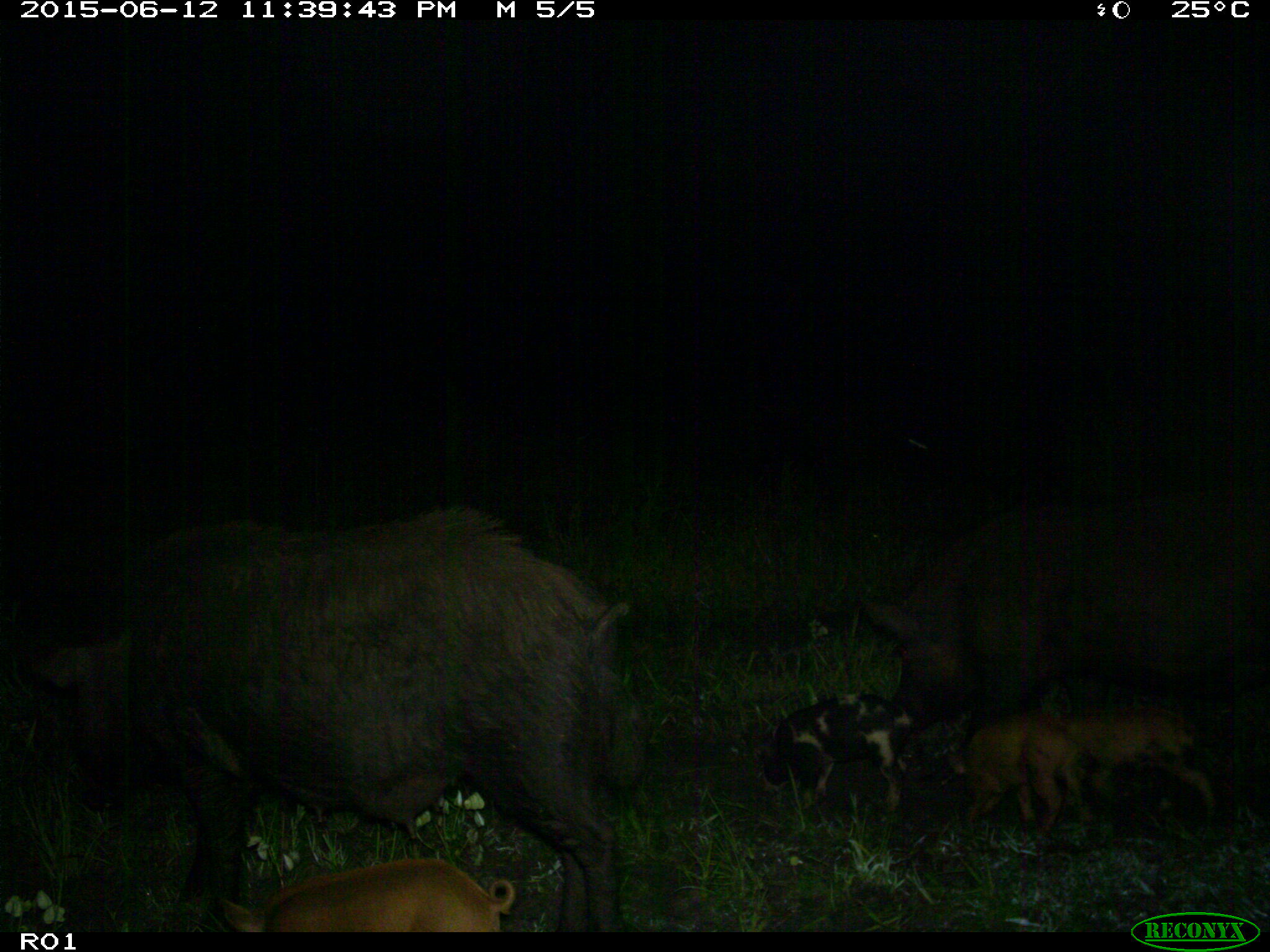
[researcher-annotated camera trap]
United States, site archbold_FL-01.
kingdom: Animalia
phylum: Chordata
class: Mammalia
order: Artiodactyla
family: Suidae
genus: Sus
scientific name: Sus scrofa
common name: wild boar